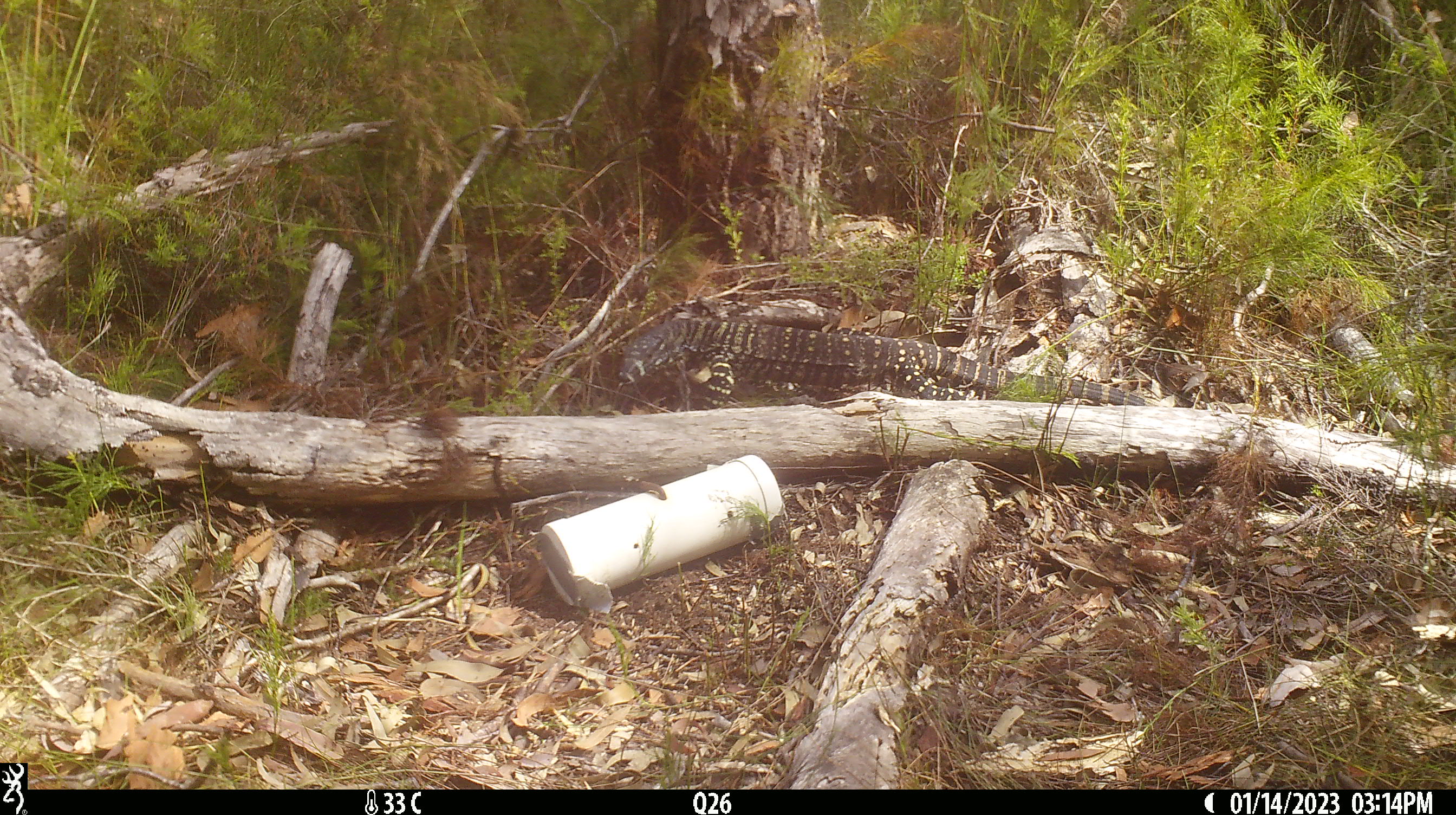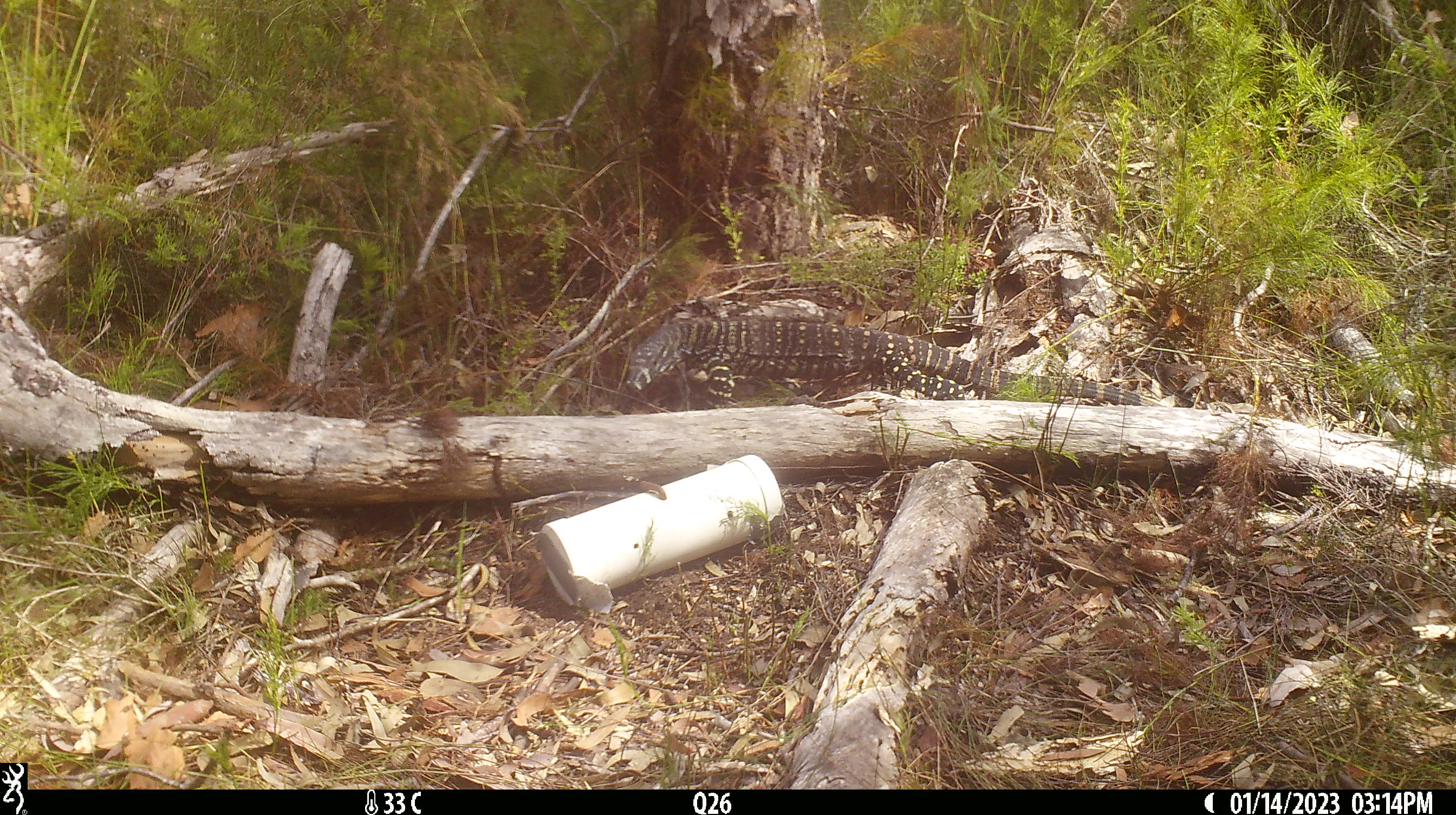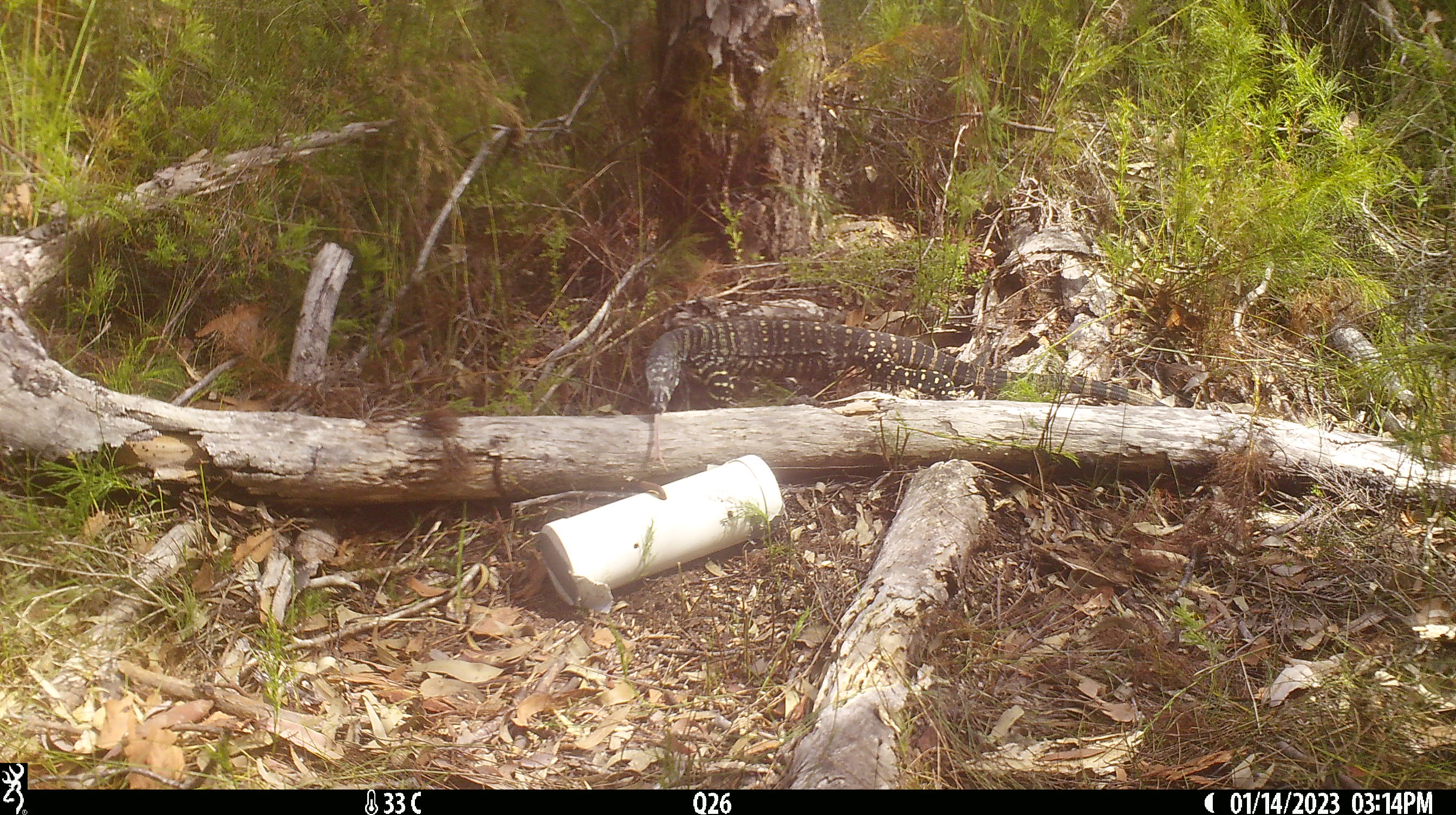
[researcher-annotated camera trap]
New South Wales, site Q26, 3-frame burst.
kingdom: Animalia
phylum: Chordata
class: Reptilia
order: Squamata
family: Varanidae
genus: Varanus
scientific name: Varanus varius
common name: lace monitor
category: goanna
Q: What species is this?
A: Goanna (lace monitor) (Varanus varius).